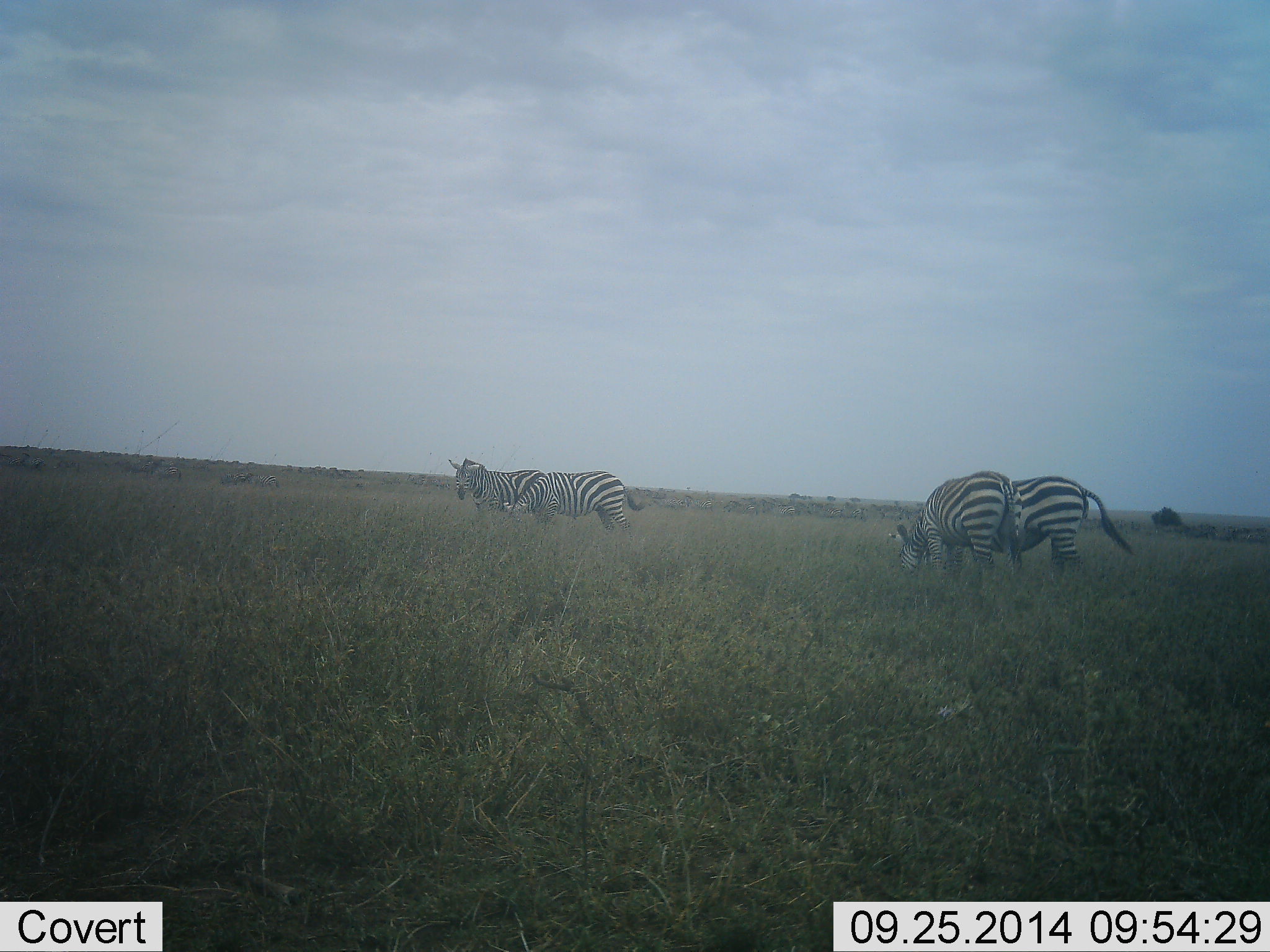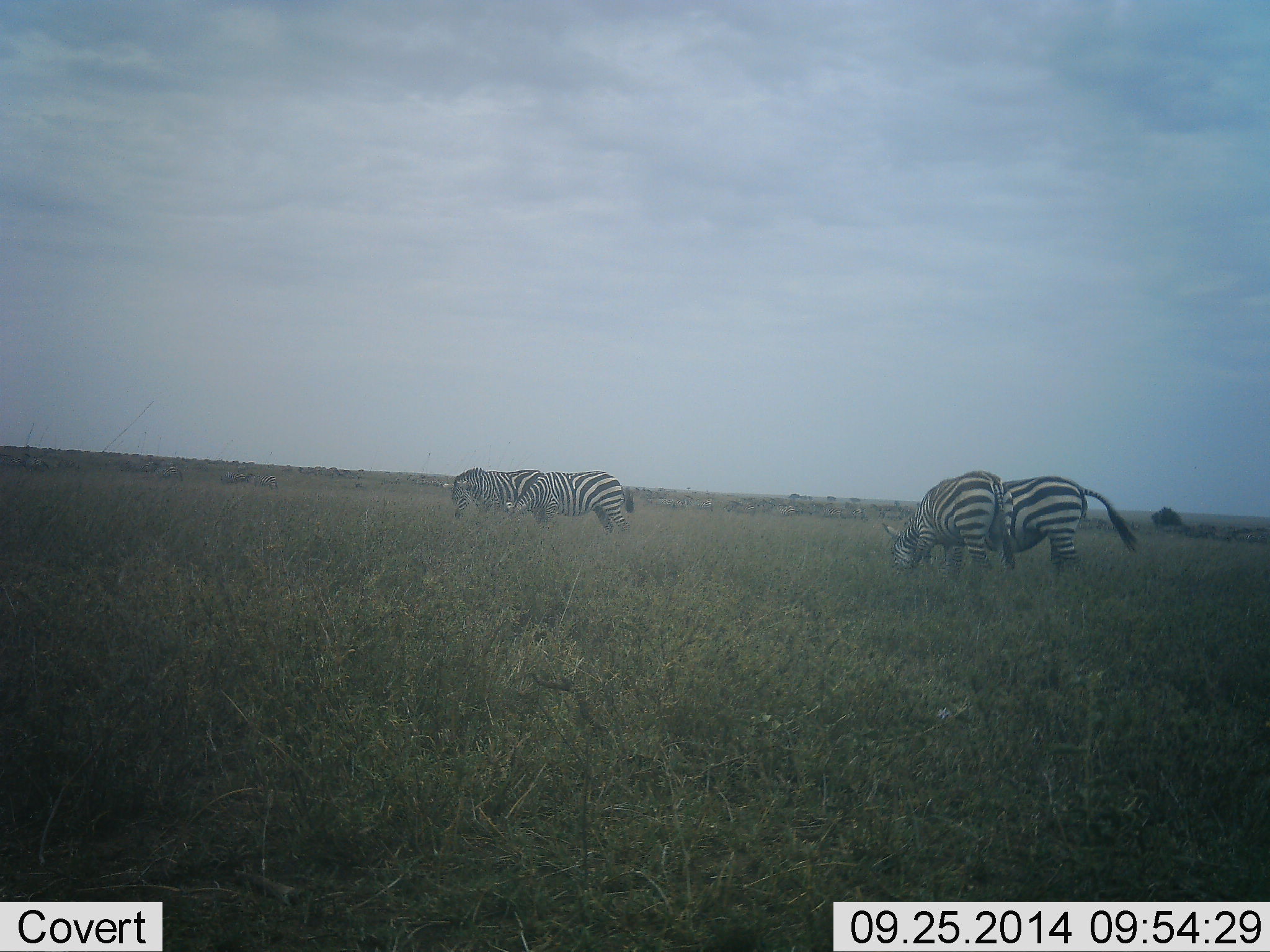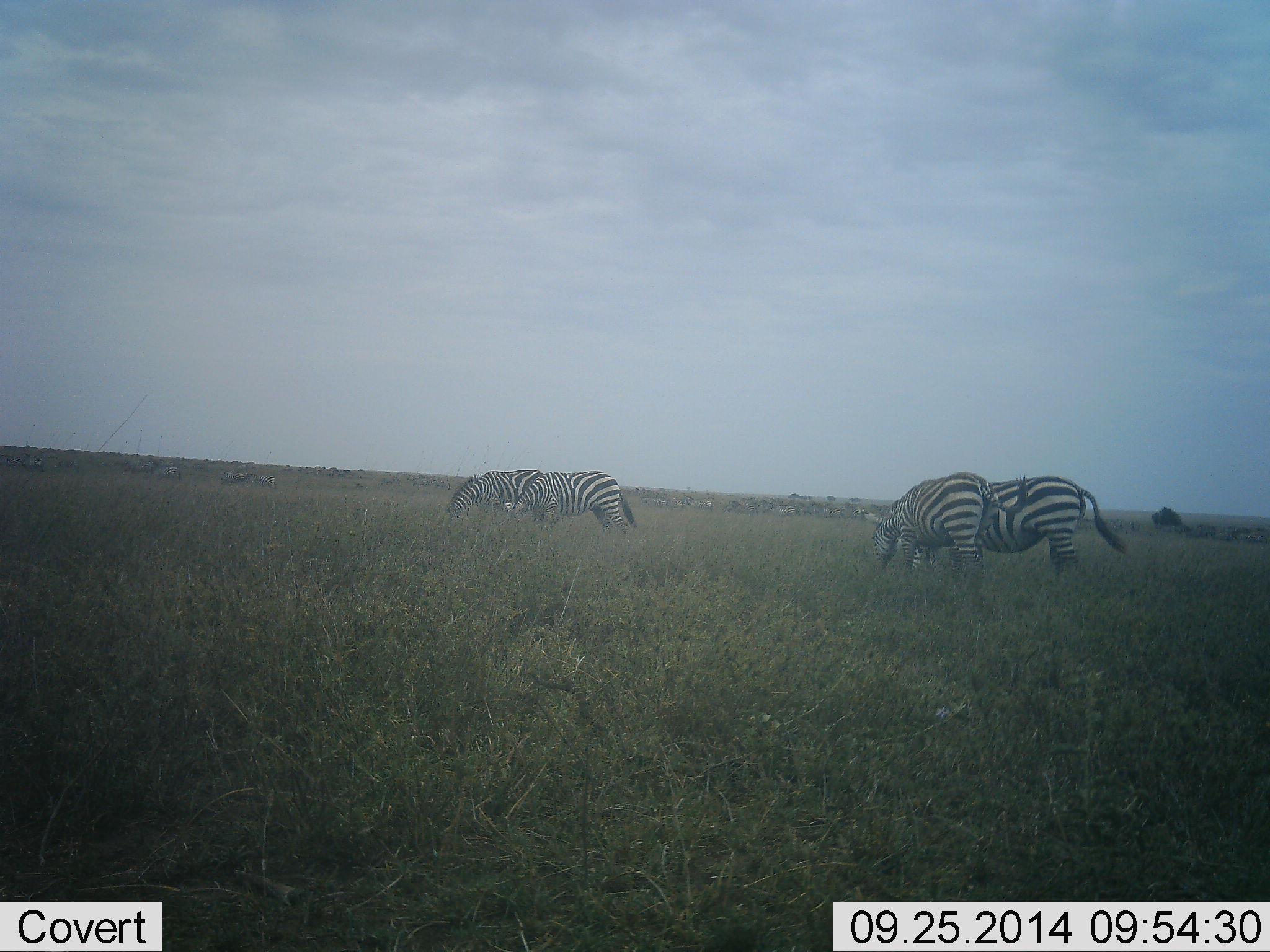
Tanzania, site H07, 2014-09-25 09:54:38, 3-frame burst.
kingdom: Animalia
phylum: Chordata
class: Mammalia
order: Perissodactyla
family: Equidae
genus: Equus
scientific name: Equus quagga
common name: plains zebra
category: zebra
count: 4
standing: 30%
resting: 0%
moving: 10%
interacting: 0%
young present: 0%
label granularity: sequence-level